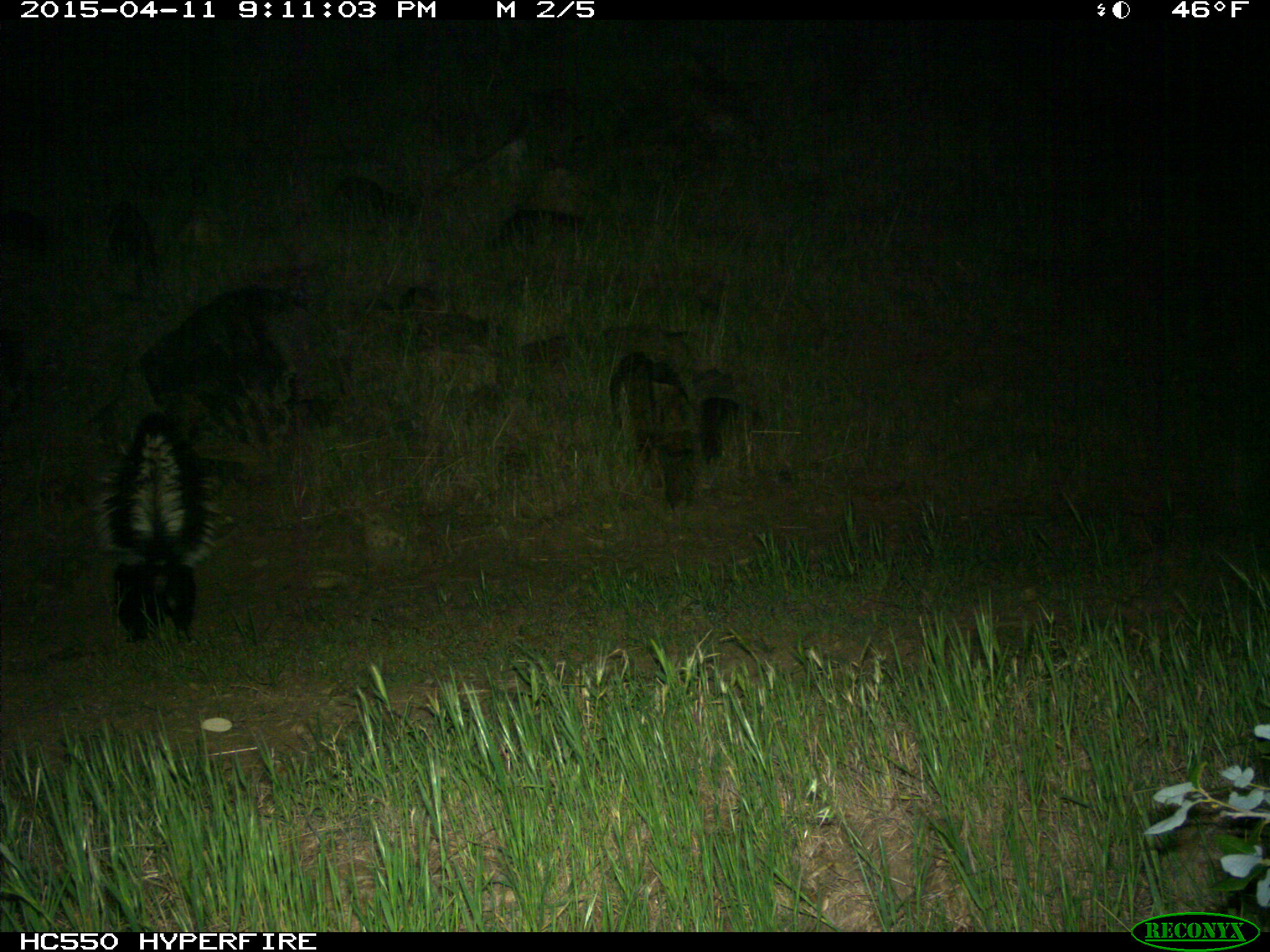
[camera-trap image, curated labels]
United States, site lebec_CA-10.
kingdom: Animalia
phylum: Chordata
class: Mammalia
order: Carnivora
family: Mephitidae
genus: Mephitis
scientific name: Mephitis mephitis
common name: striped skunk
Mephitis mephitis (striped skunk).